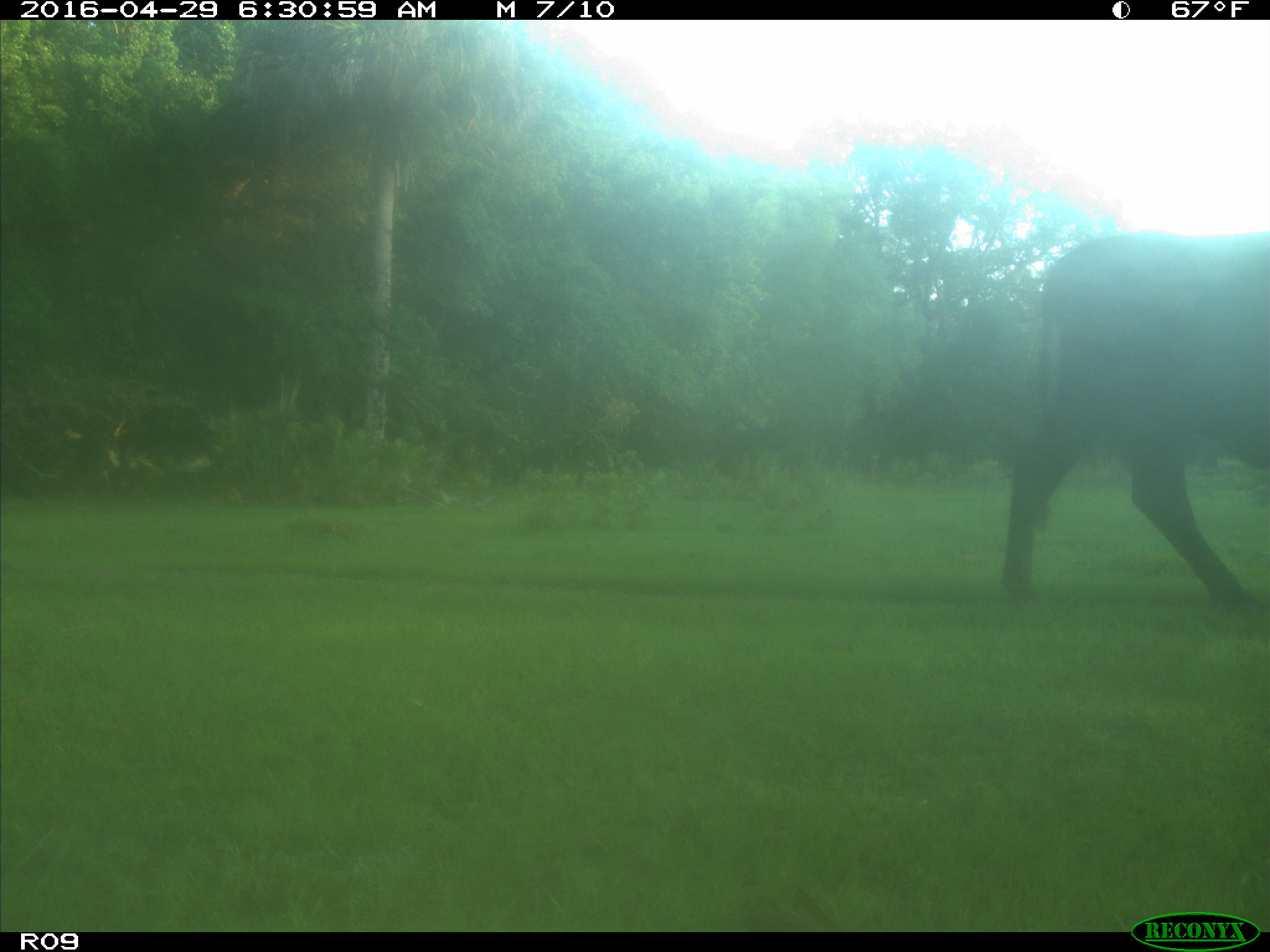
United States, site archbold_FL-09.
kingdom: Animalia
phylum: Chordata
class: Mammalia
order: Artiodactyla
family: Bovidae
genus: Bos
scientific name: Bos taurus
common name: domestic cow